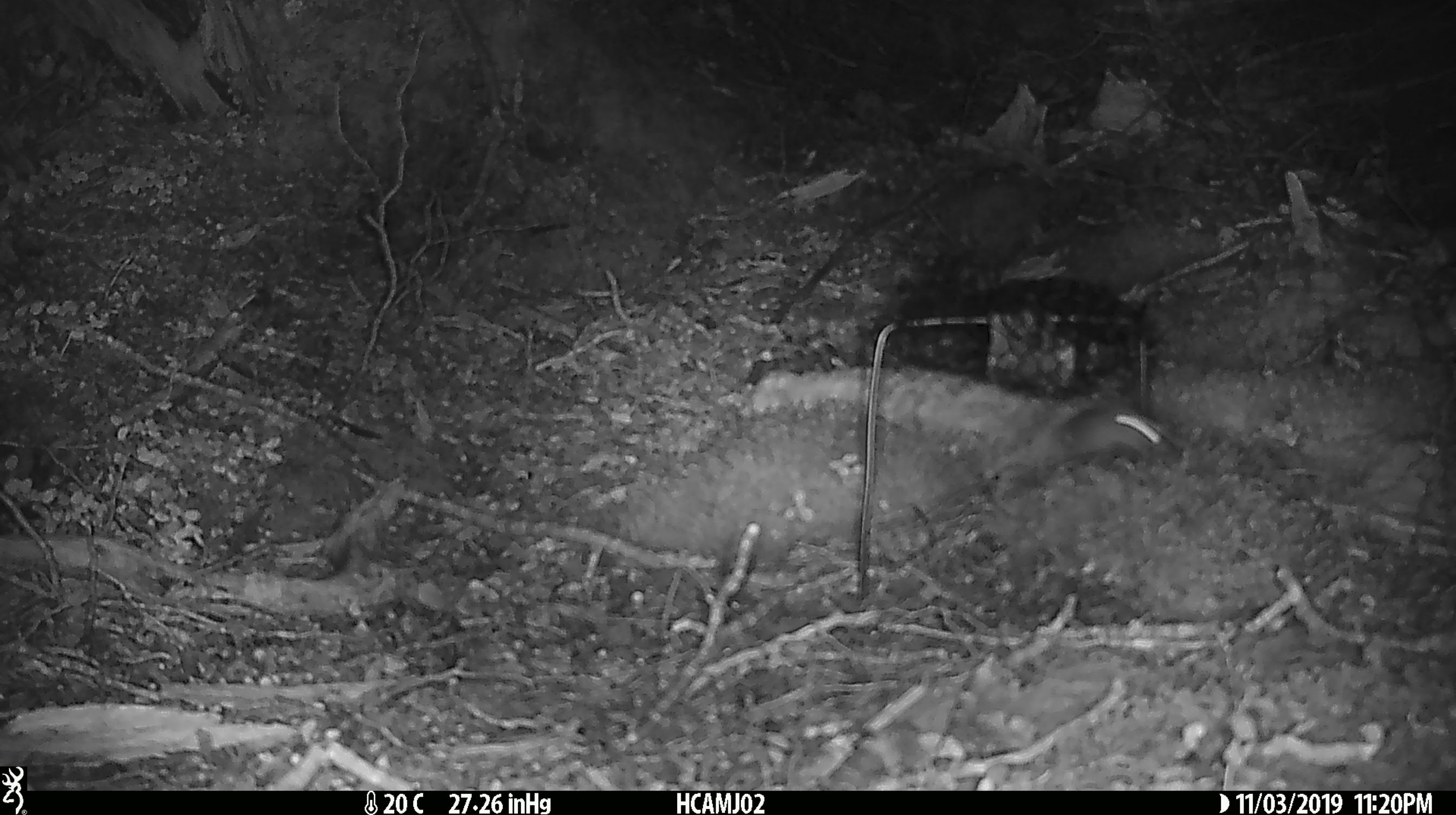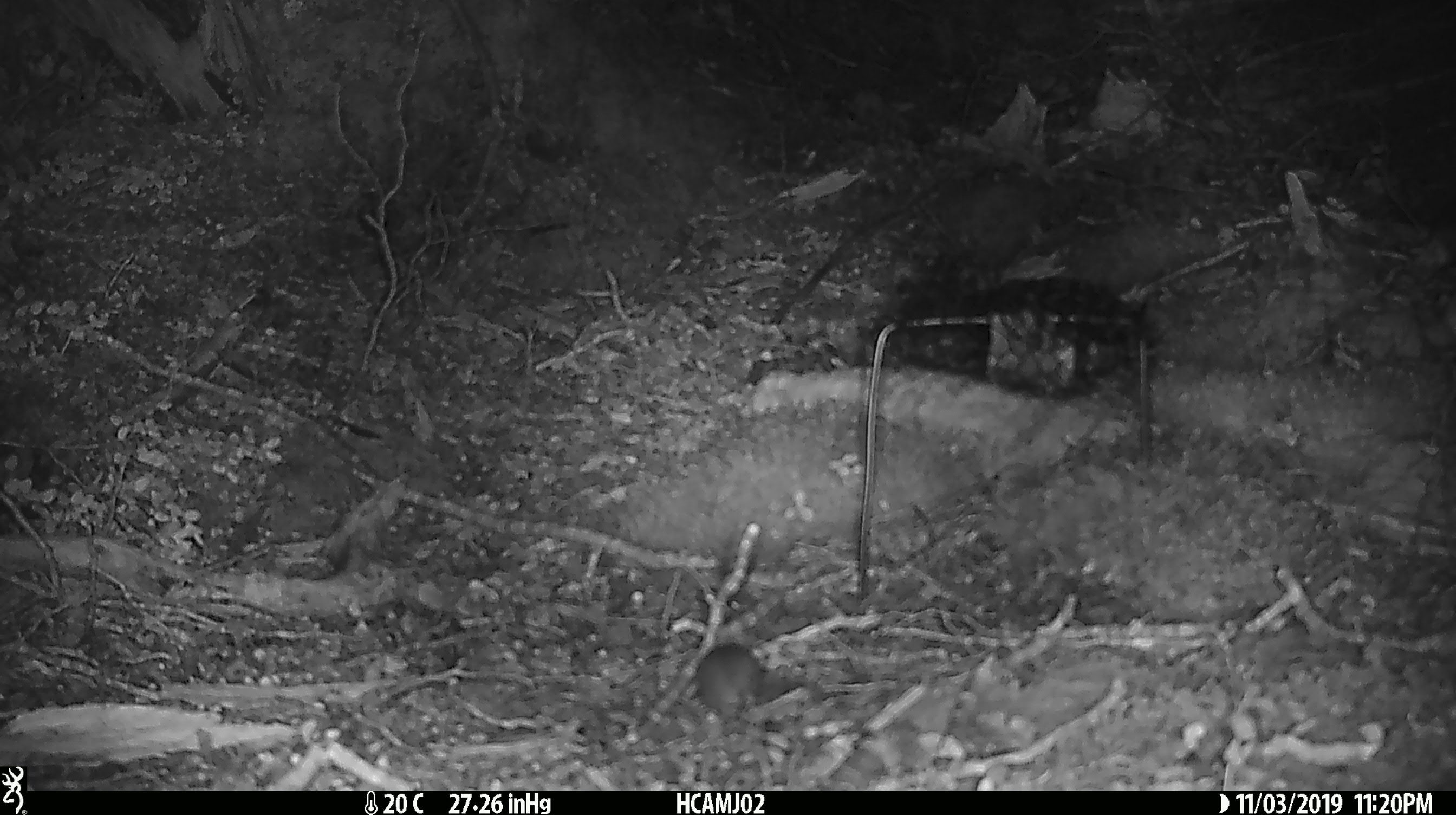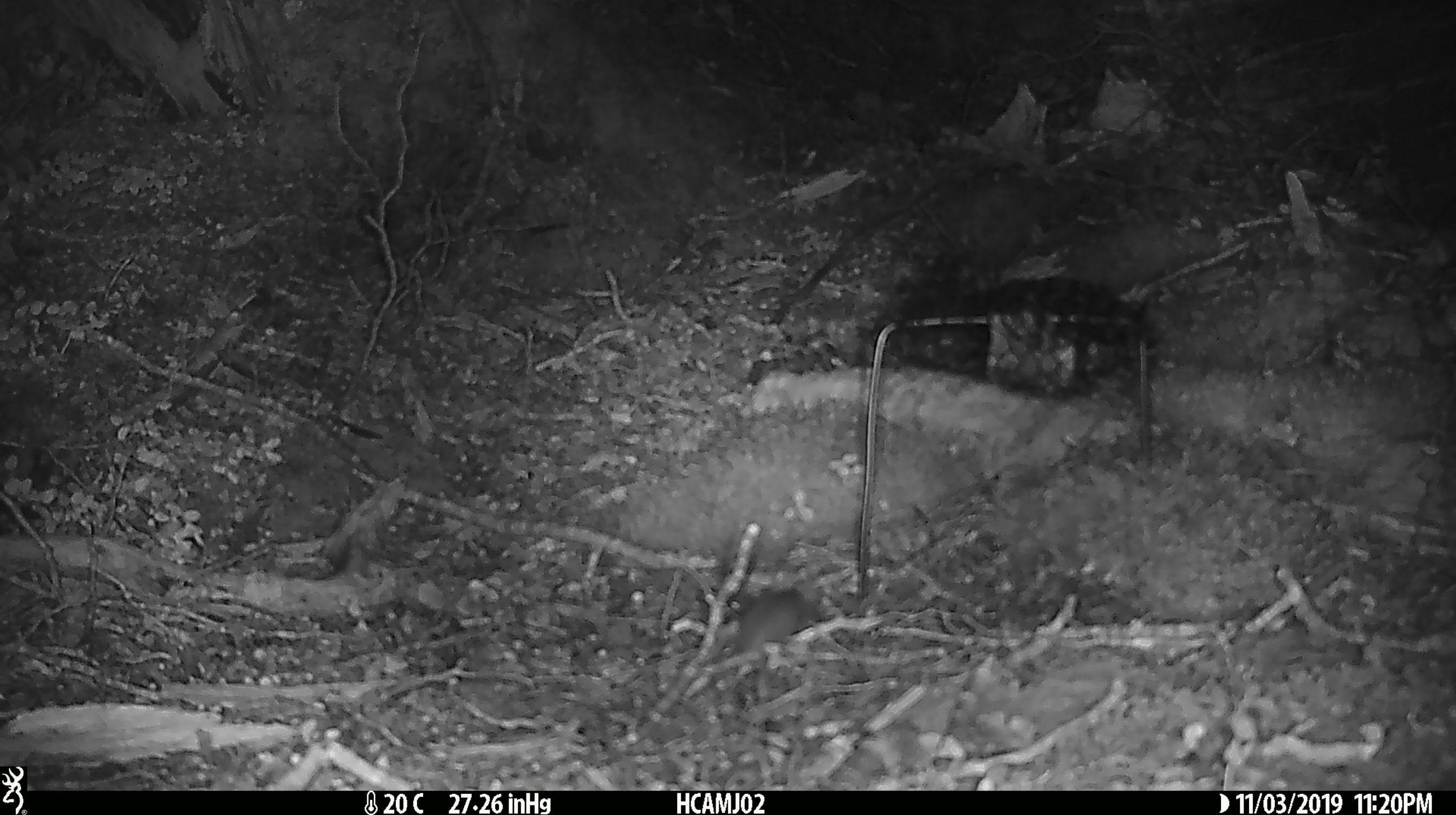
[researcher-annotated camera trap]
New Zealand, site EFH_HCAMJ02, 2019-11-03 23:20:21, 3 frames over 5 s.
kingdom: Animalia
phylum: Chordata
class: Mammalia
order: Rodentia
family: Muridae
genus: Mus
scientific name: Mus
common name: mouse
Mouse (Mus).